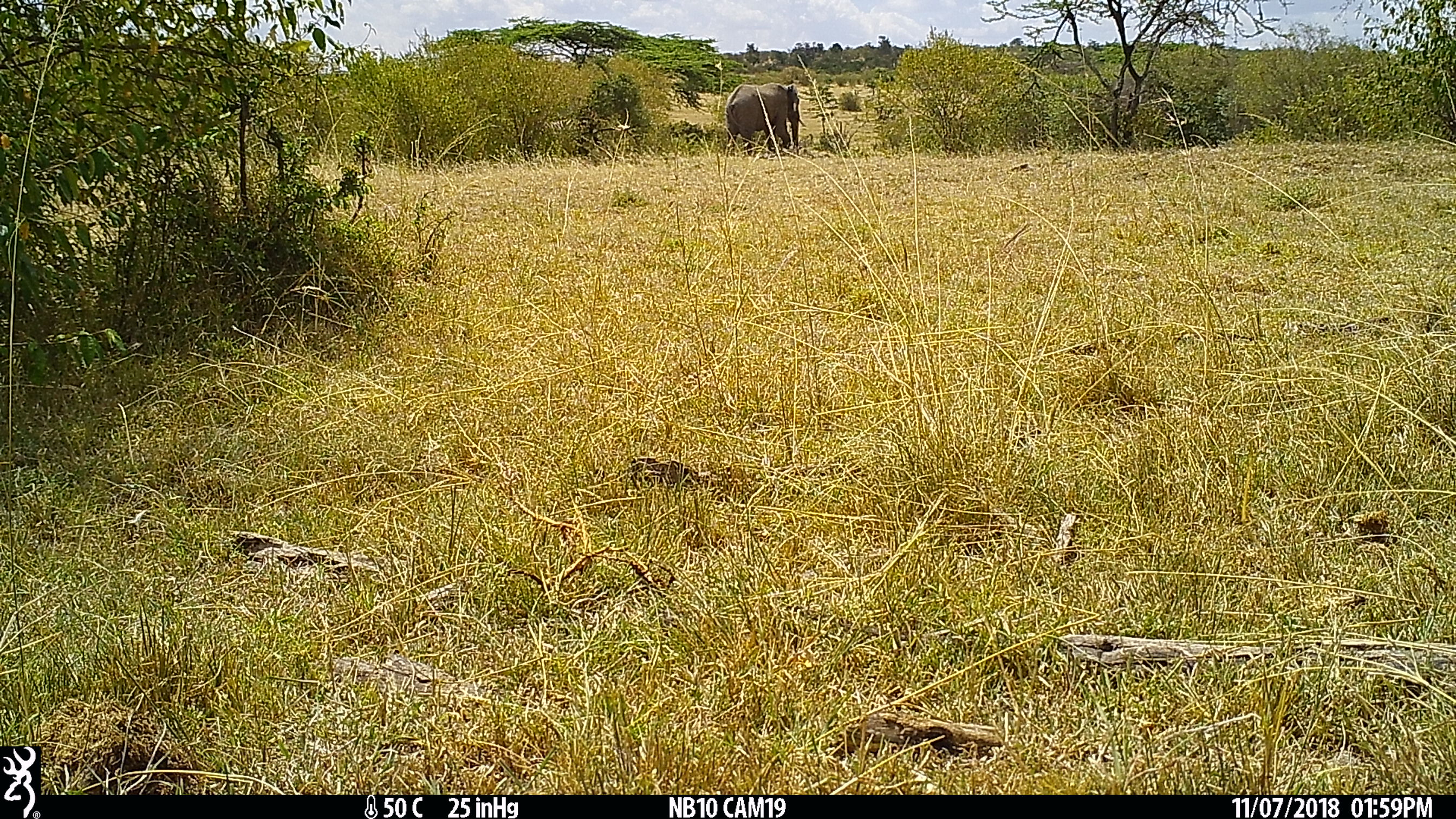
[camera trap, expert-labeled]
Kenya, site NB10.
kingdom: Animalia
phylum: Chordata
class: Mammalia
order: Proboscidea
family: Elephantidae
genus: Loxodonta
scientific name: Loxodonta africana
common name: elephant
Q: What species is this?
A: Elephant (Loxodonta africana).